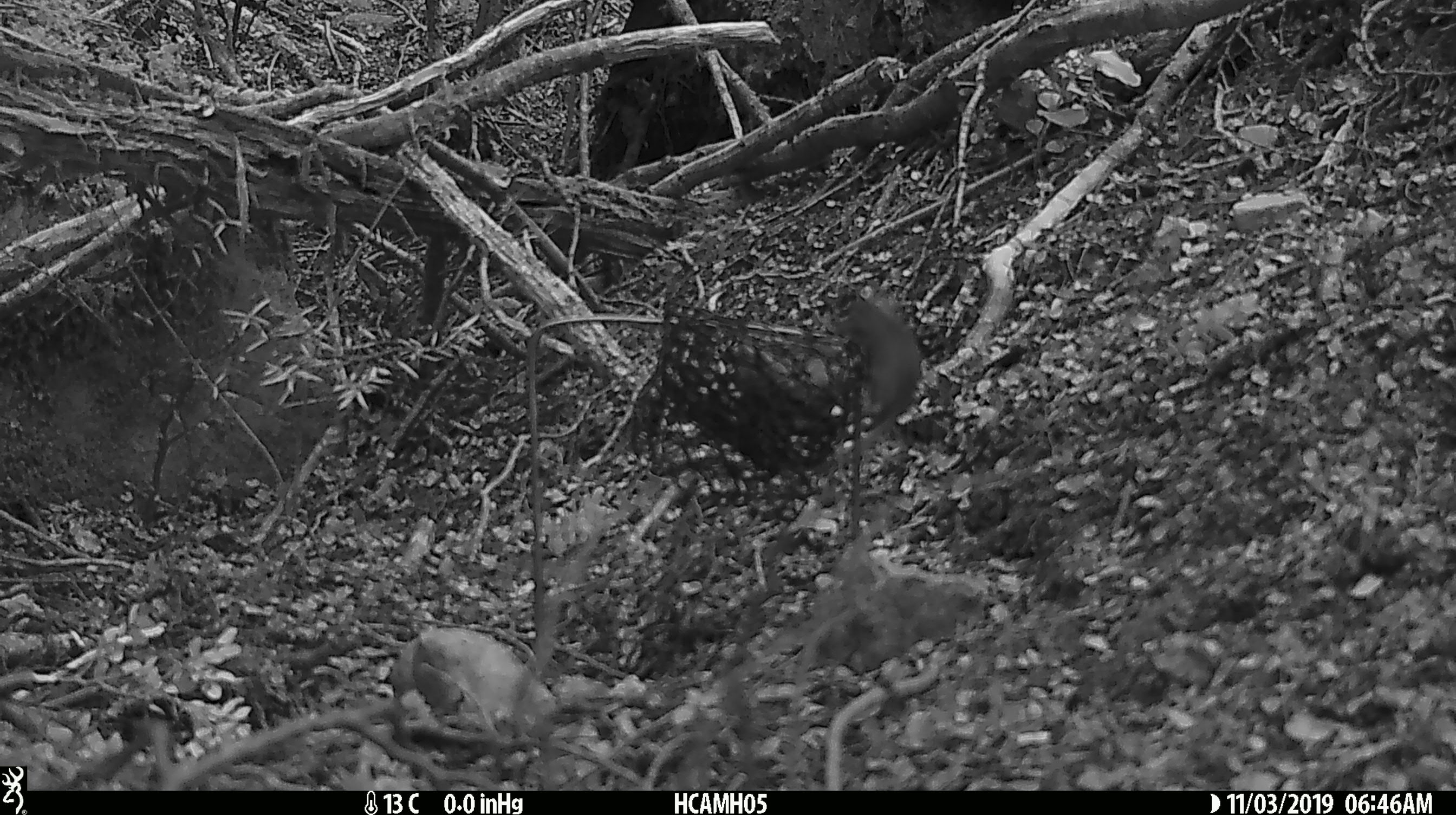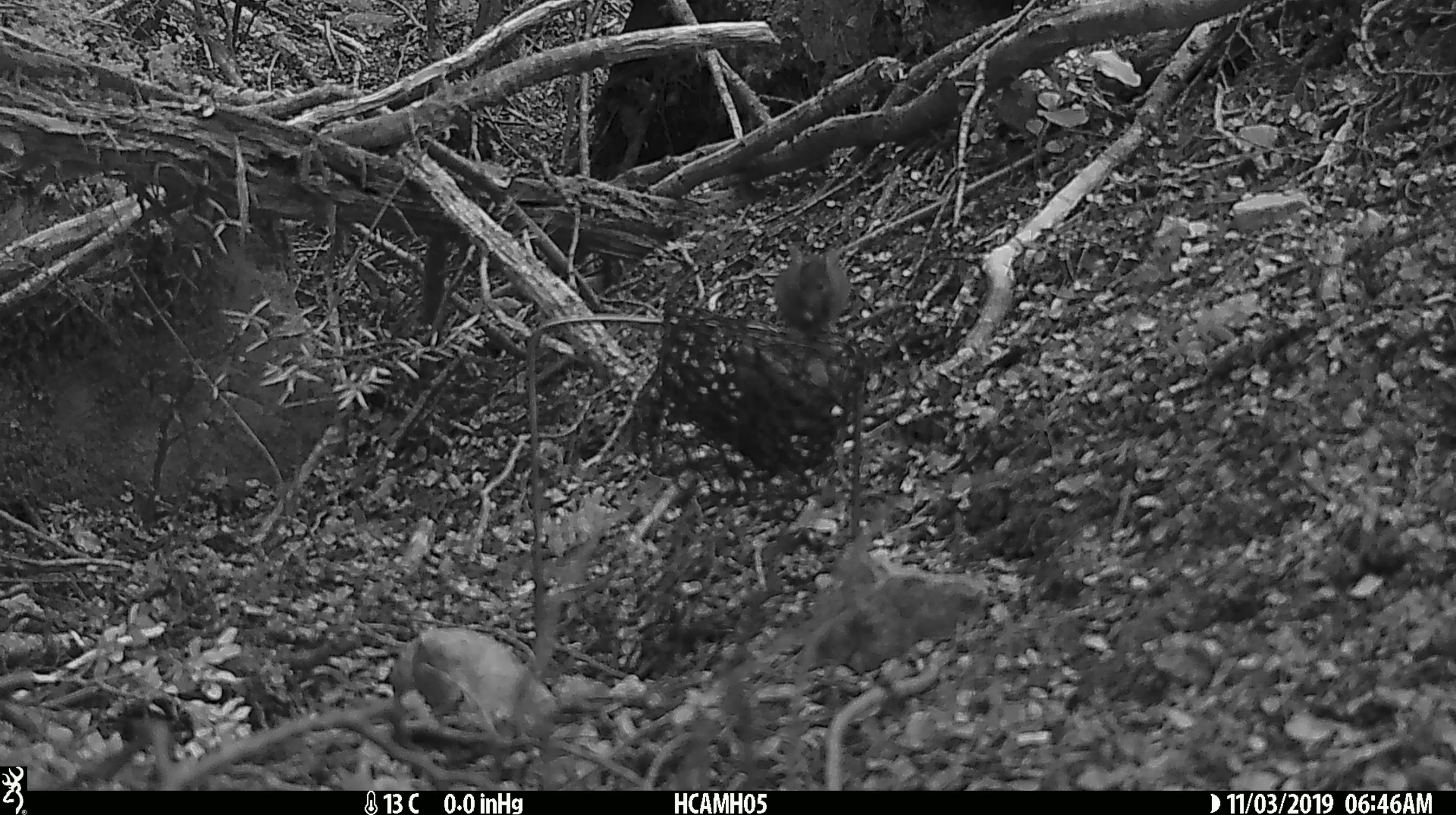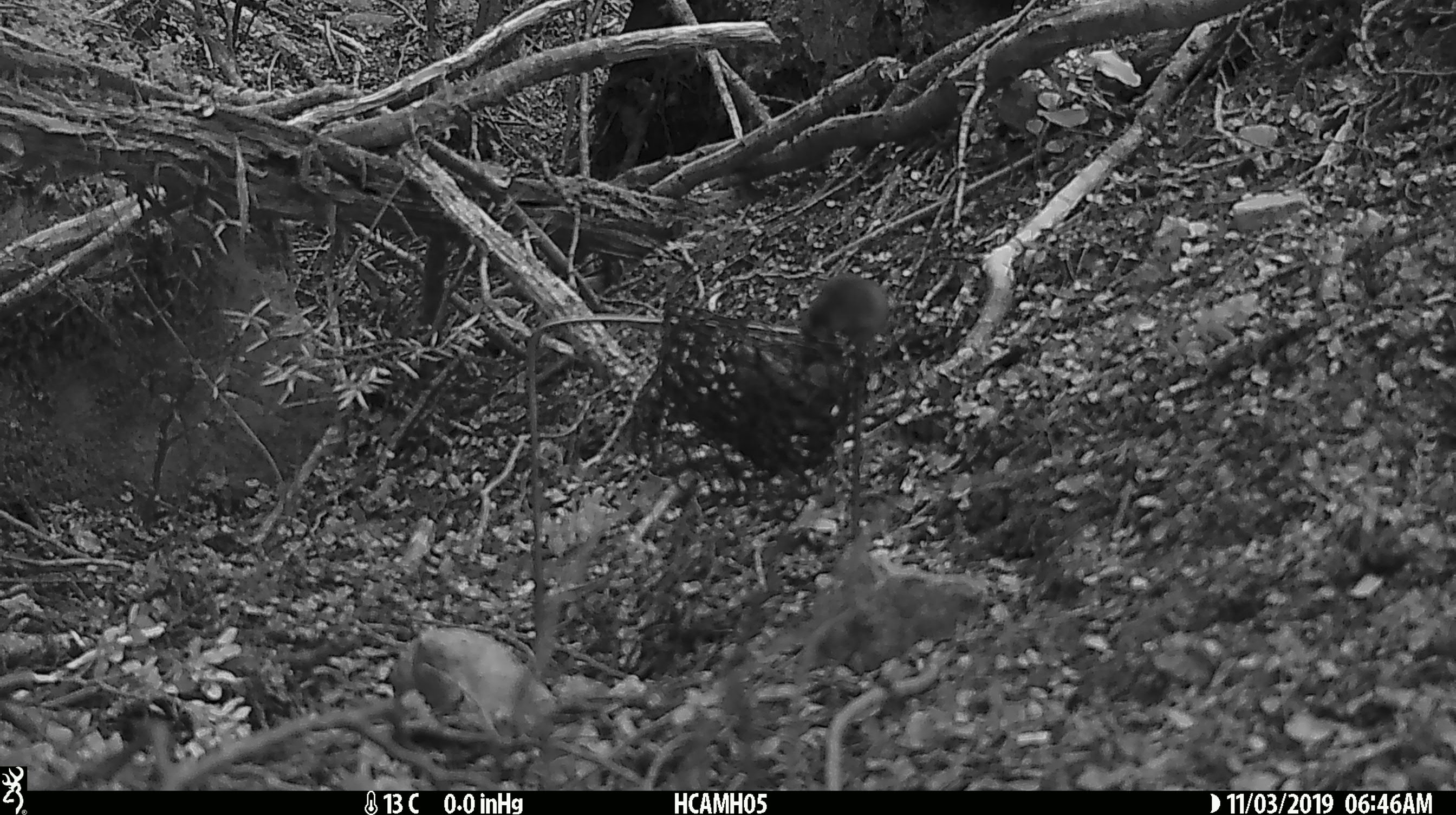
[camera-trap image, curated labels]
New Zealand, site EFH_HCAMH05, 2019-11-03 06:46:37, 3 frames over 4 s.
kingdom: Animalia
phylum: Chordata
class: Mammalia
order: Rodentia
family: Muridae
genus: Mus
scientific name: Mus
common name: mouse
Mouse (Mus).